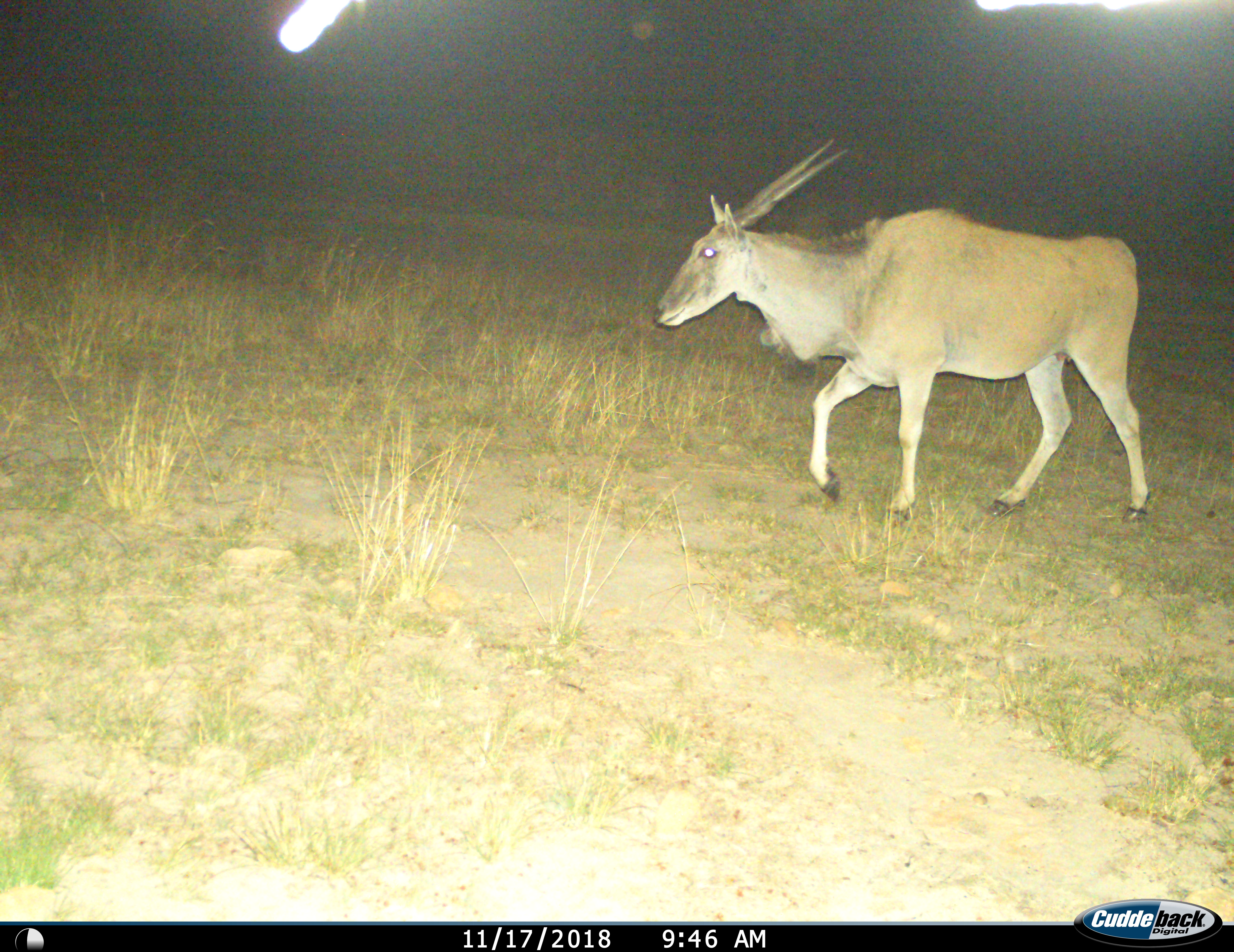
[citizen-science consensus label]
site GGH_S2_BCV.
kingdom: Animalia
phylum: Chordata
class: Mammalia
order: Artiodactyla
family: Bovidae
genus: Tragelaphus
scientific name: Tragelaphus oryx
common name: eland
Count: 1.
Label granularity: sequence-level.